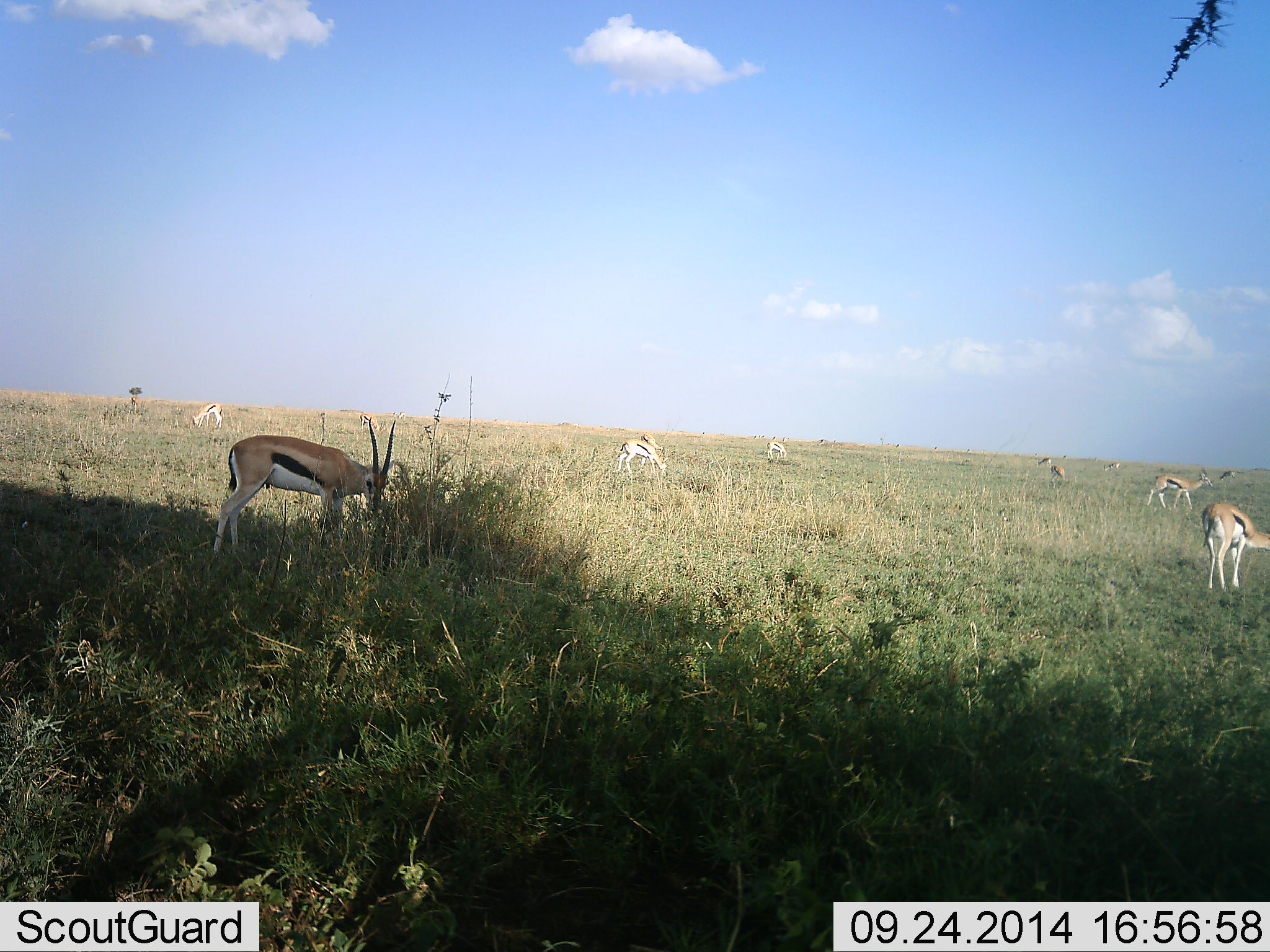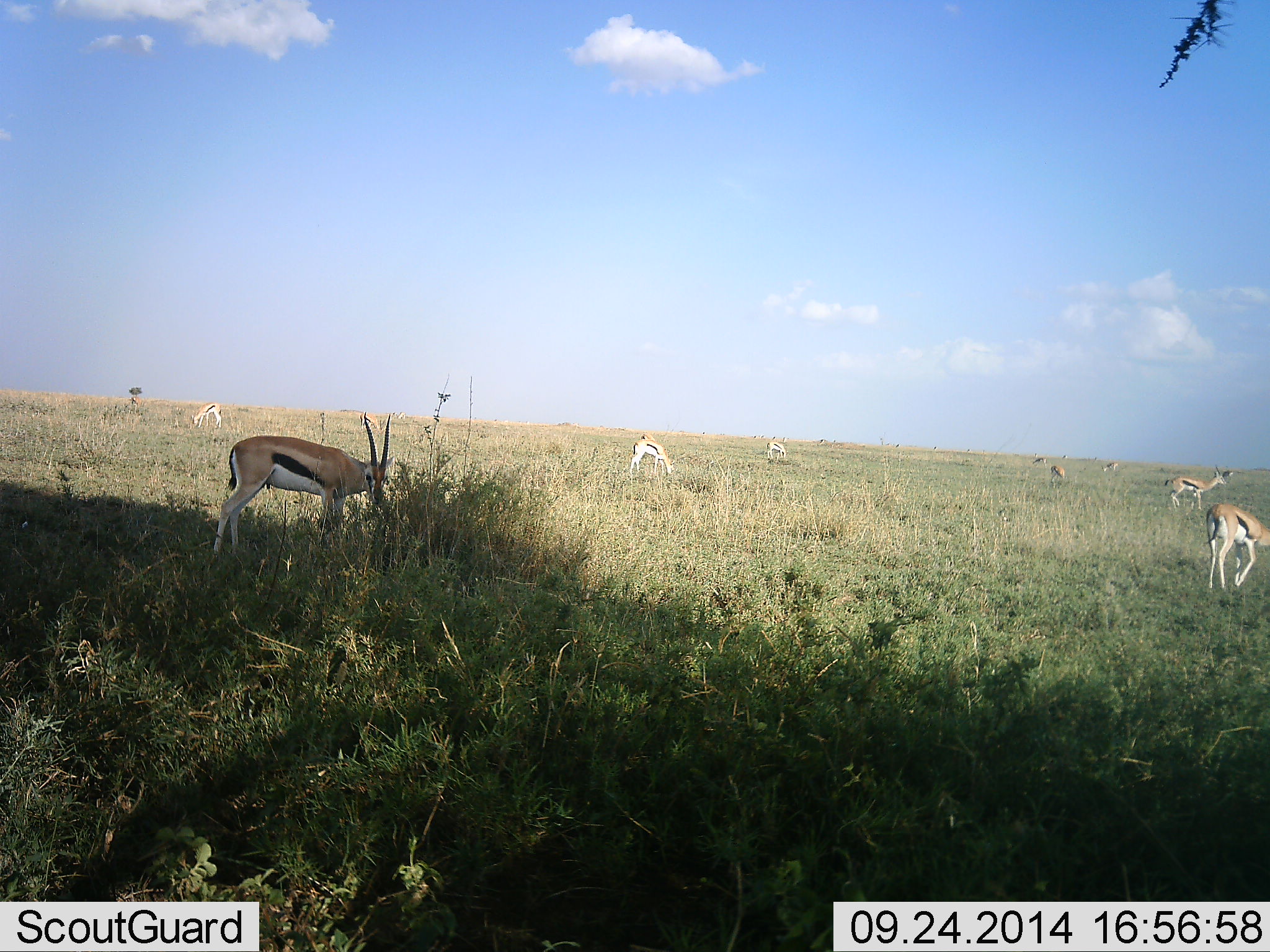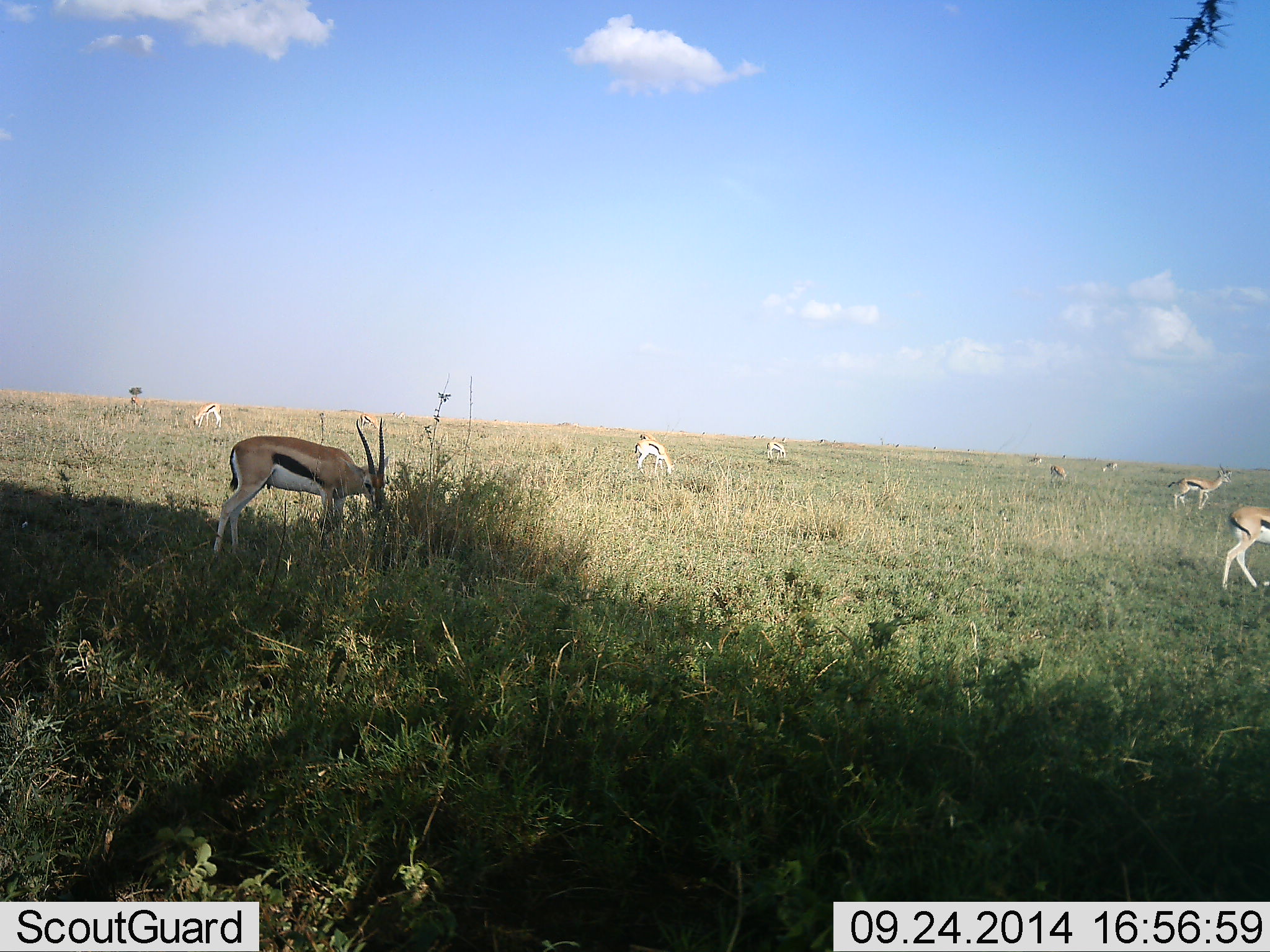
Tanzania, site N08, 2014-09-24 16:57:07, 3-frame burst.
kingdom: Animalia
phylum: Chordata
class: Mammalia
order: Artiodactyla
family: Bovidae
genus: Eudorcas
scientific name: Eudorcas thomsonii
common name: thomson's gazelle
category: gazellethomsons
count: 8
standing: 40%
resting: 0%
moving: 60%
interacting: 0%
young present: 0%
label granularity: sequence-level